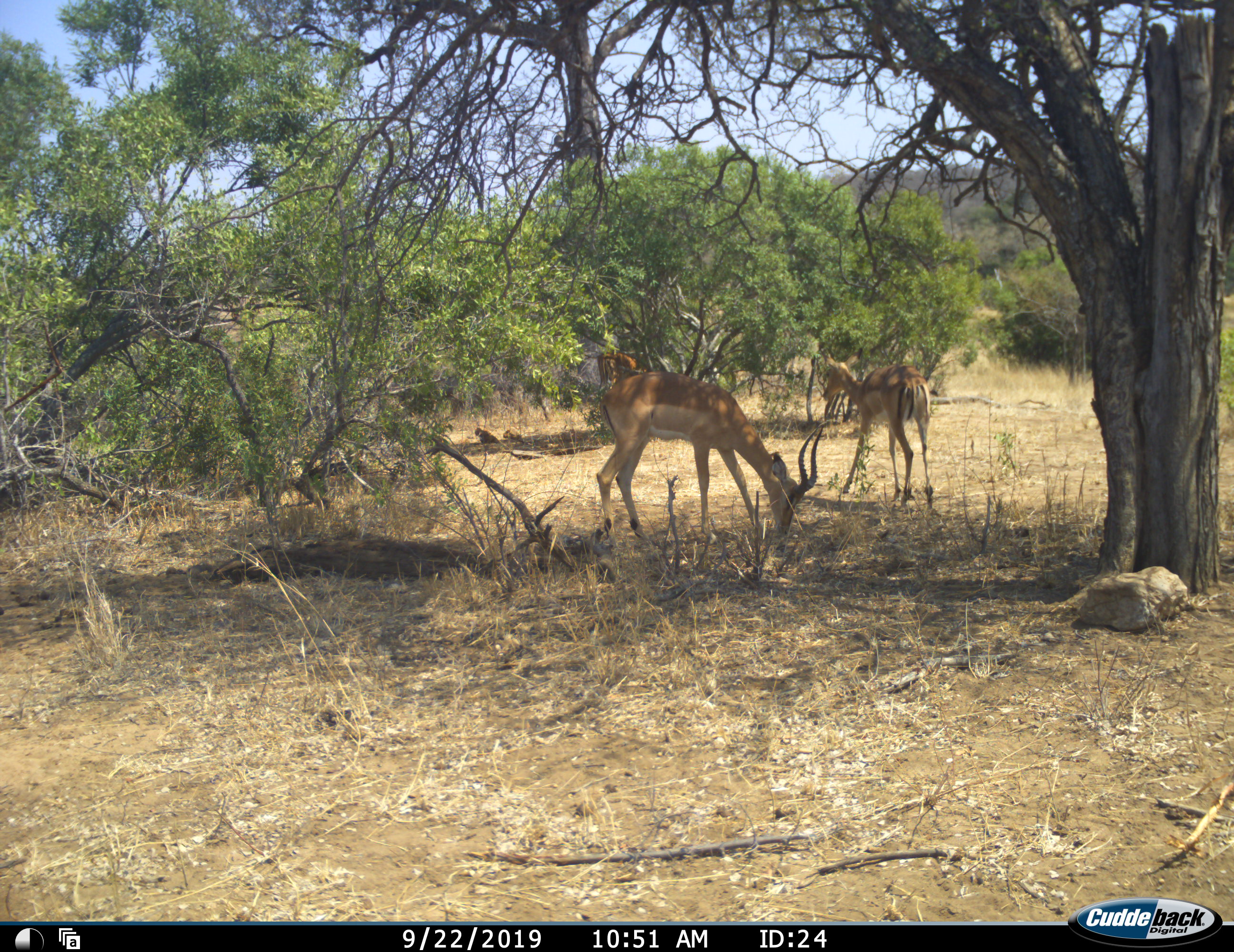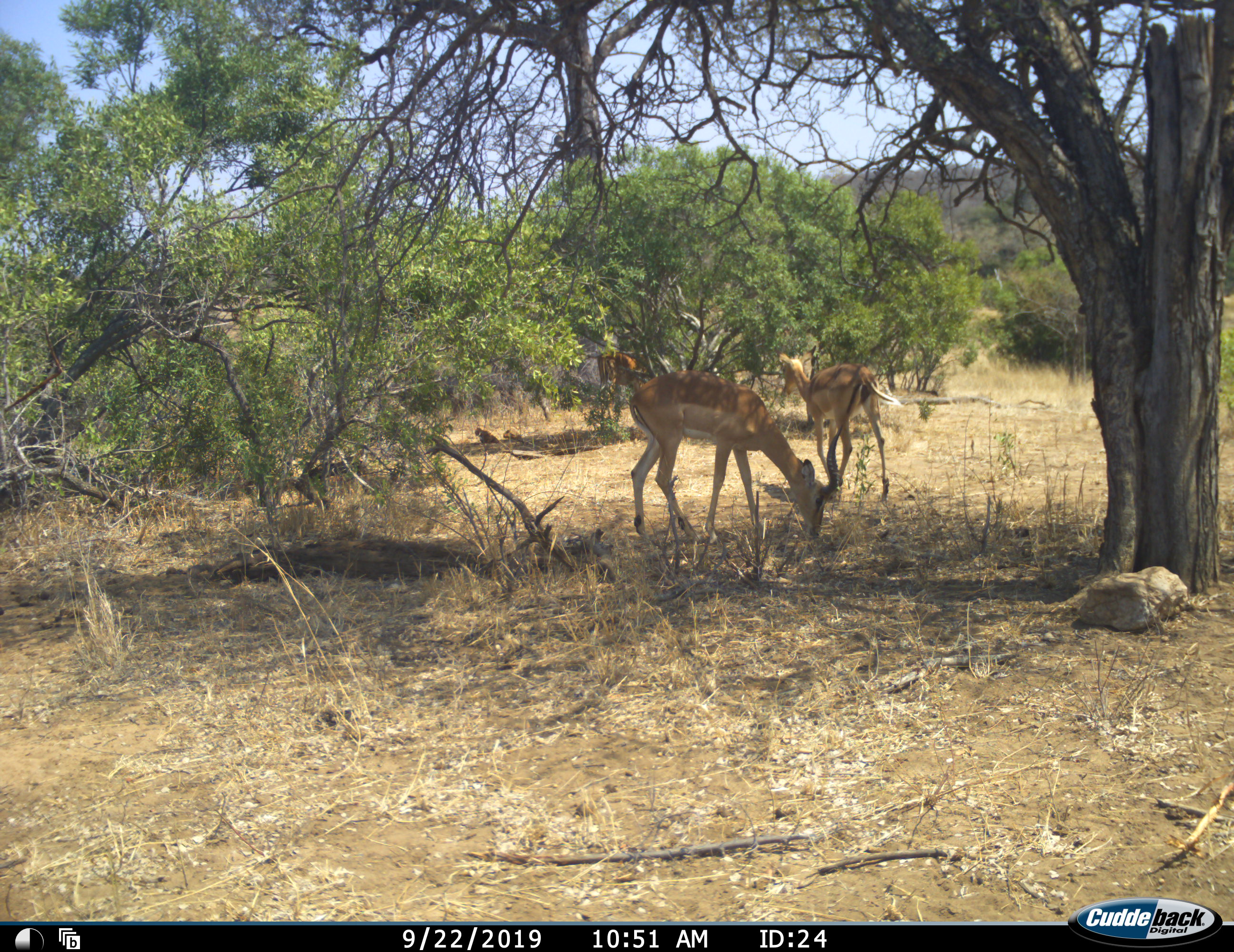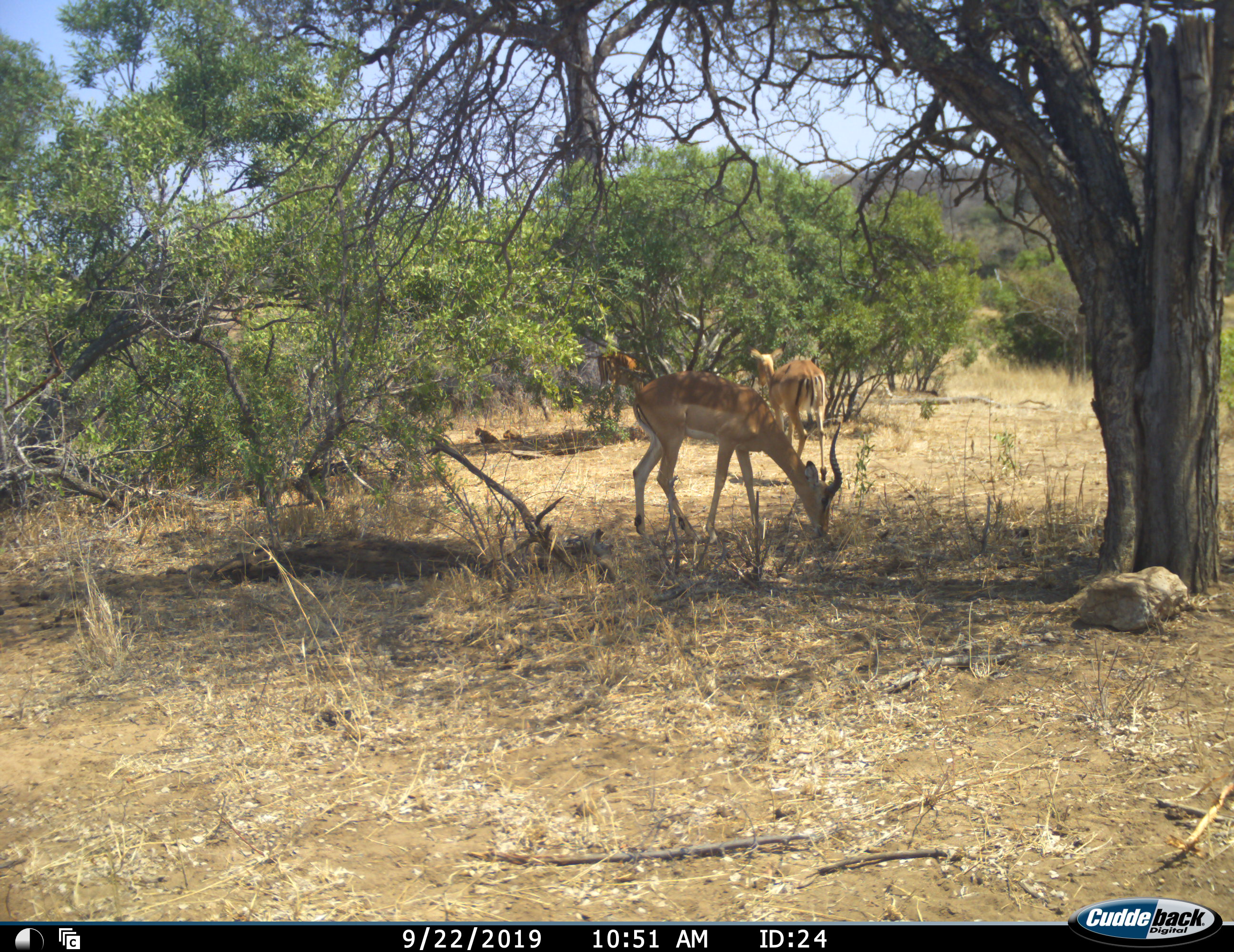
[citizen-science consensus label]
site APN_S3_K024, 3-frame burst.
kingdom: Animalia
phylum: Chordata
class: Mammalia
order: Artiodactyla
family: Bovidae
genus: Aepyceros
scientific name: Aepyceros melampus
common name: impala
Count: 2.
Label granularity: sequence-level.